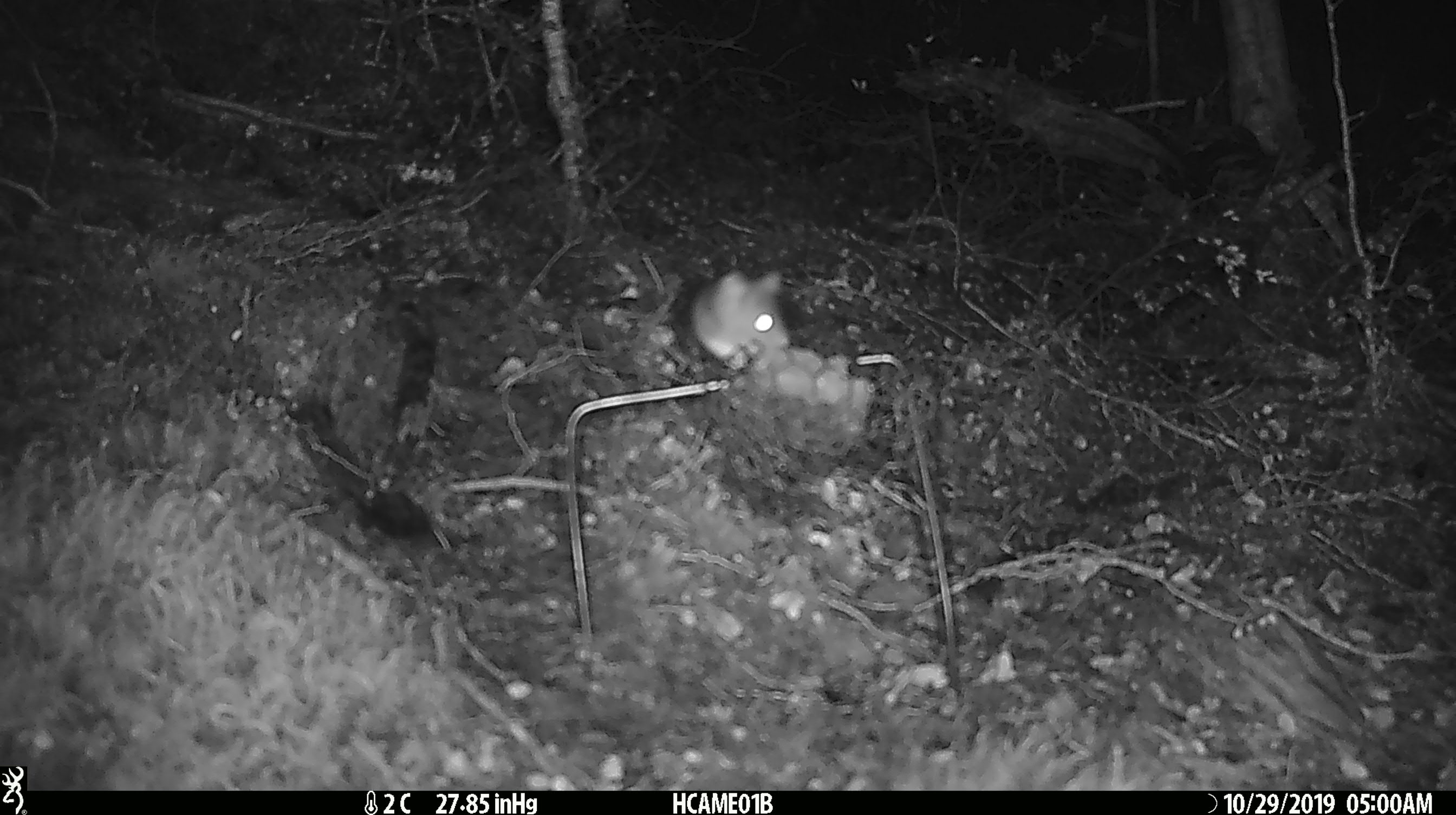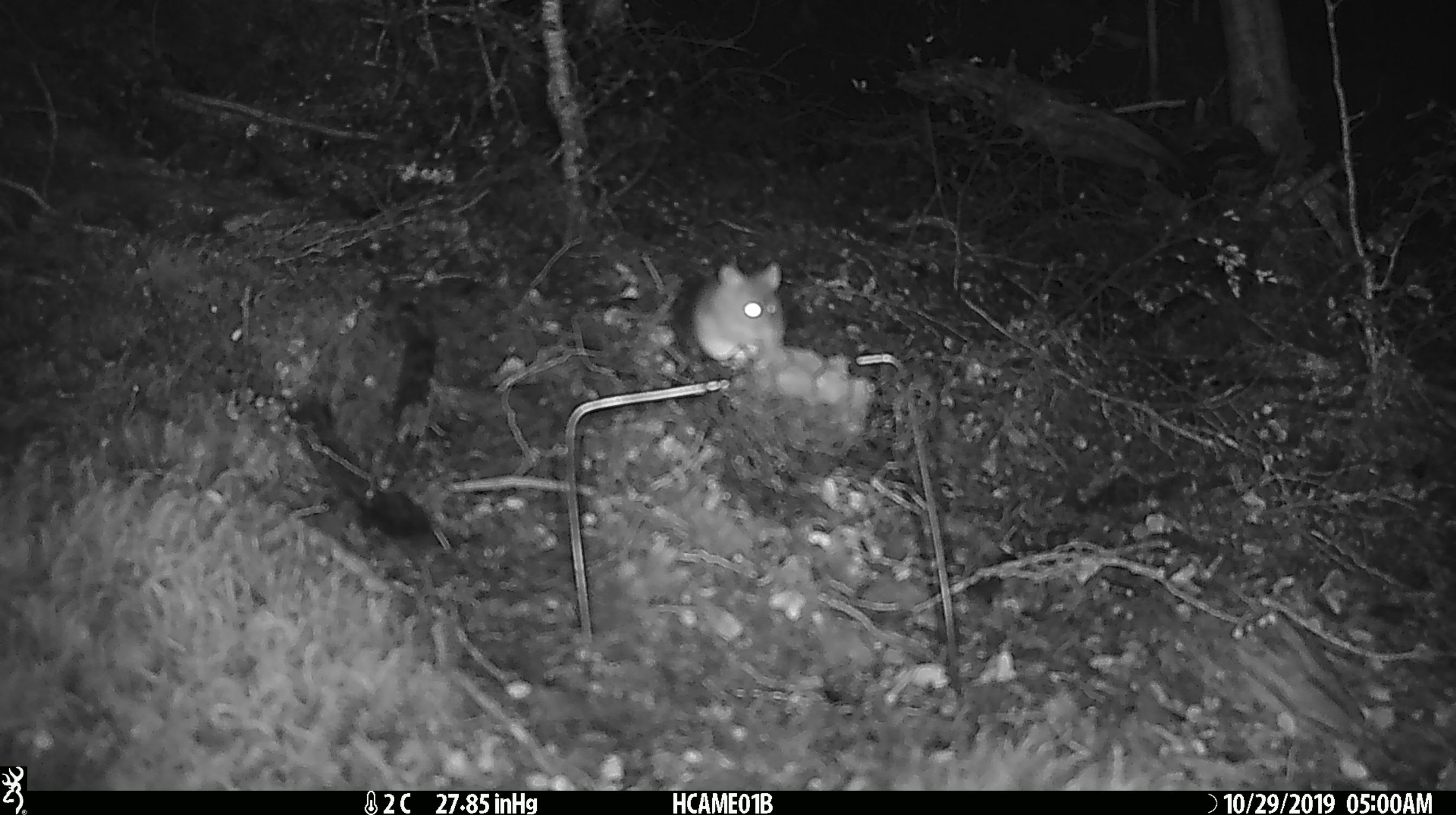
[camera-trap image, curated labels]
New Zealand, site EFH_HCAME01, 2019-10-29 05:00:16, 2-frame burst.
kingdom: Animalia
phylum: Chordata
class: Mammalia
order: Rodentia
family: Muridae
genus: Mus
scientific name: Mus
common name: mouse